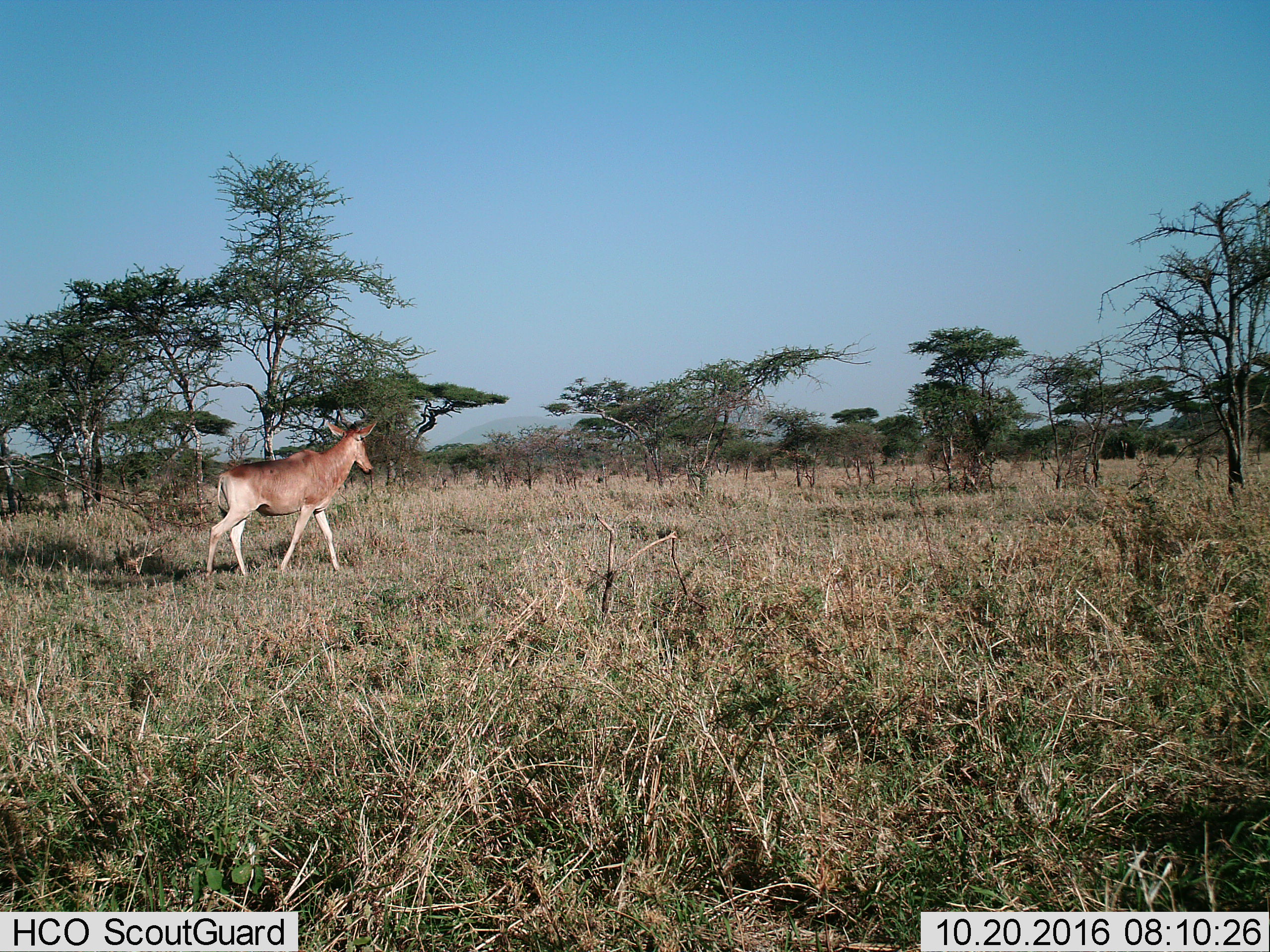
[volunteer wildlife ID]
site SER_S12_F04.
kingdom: Animalia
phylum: Chordata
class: Mammalia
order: Artiodactyla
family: Bovidae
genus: Alcelaphus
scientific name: Alcelaphus buselaphus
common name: hartebeest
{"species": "hartebeest (Alcelaphus buselaphus)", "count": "1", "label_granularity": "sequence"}